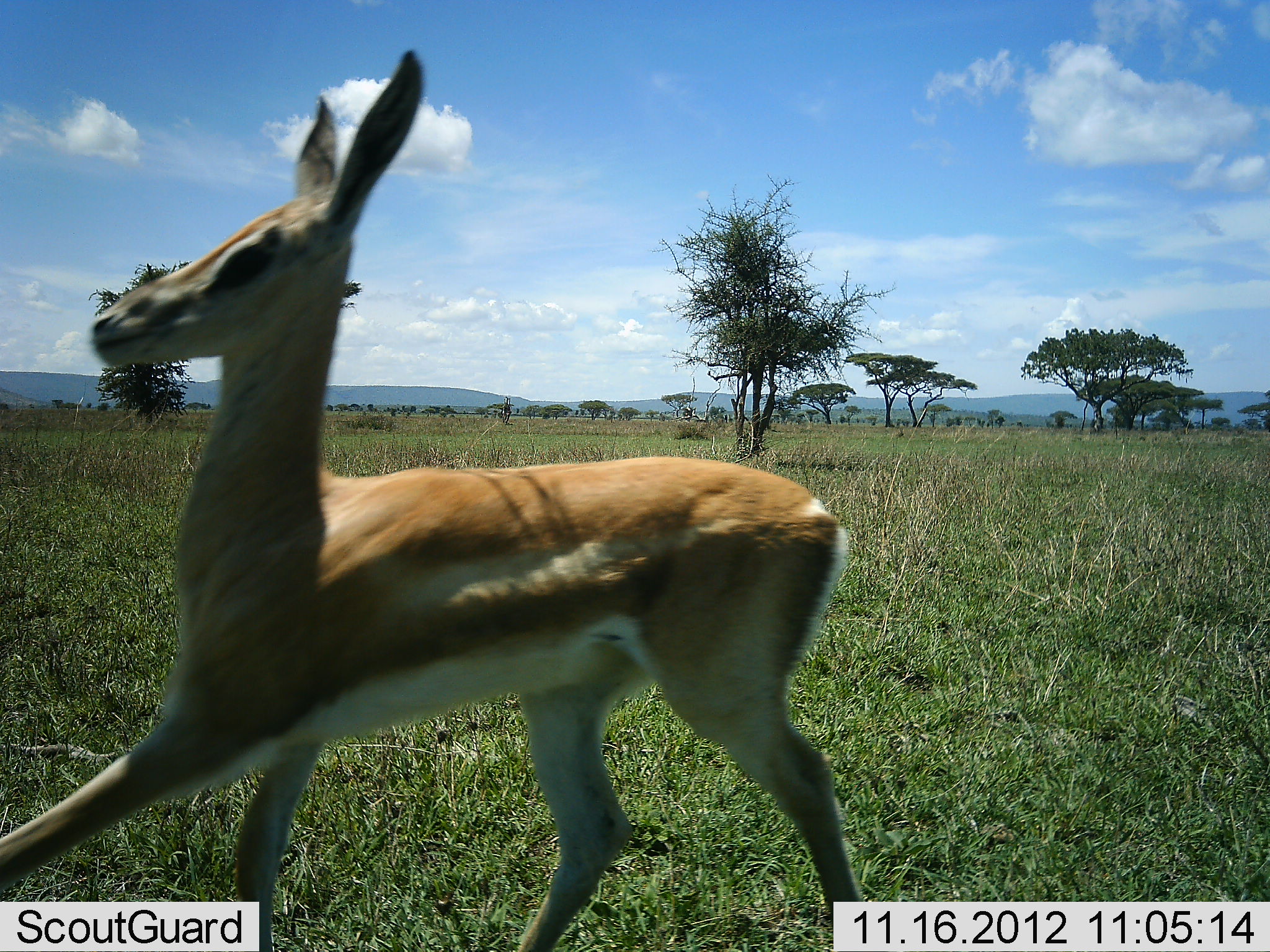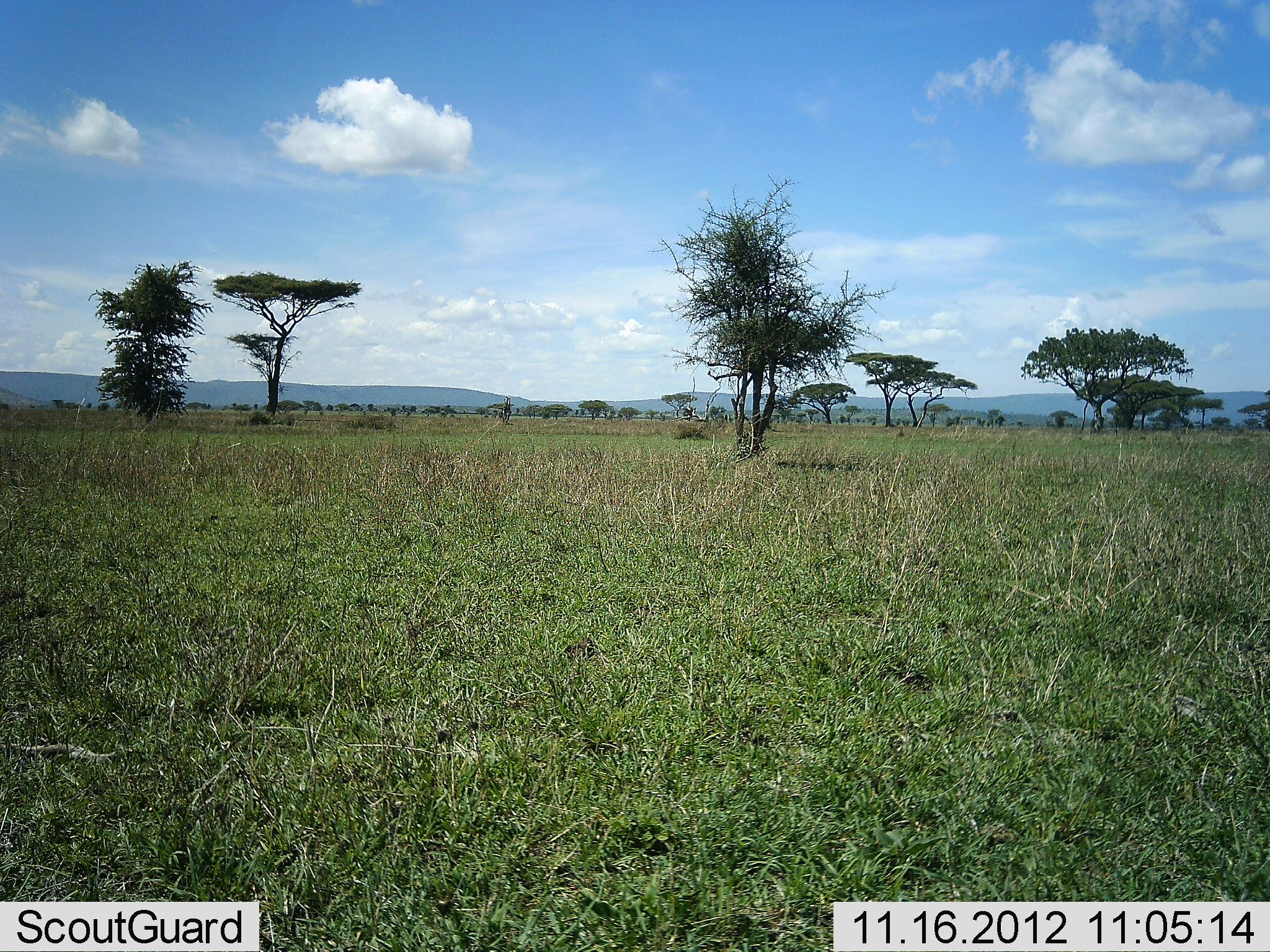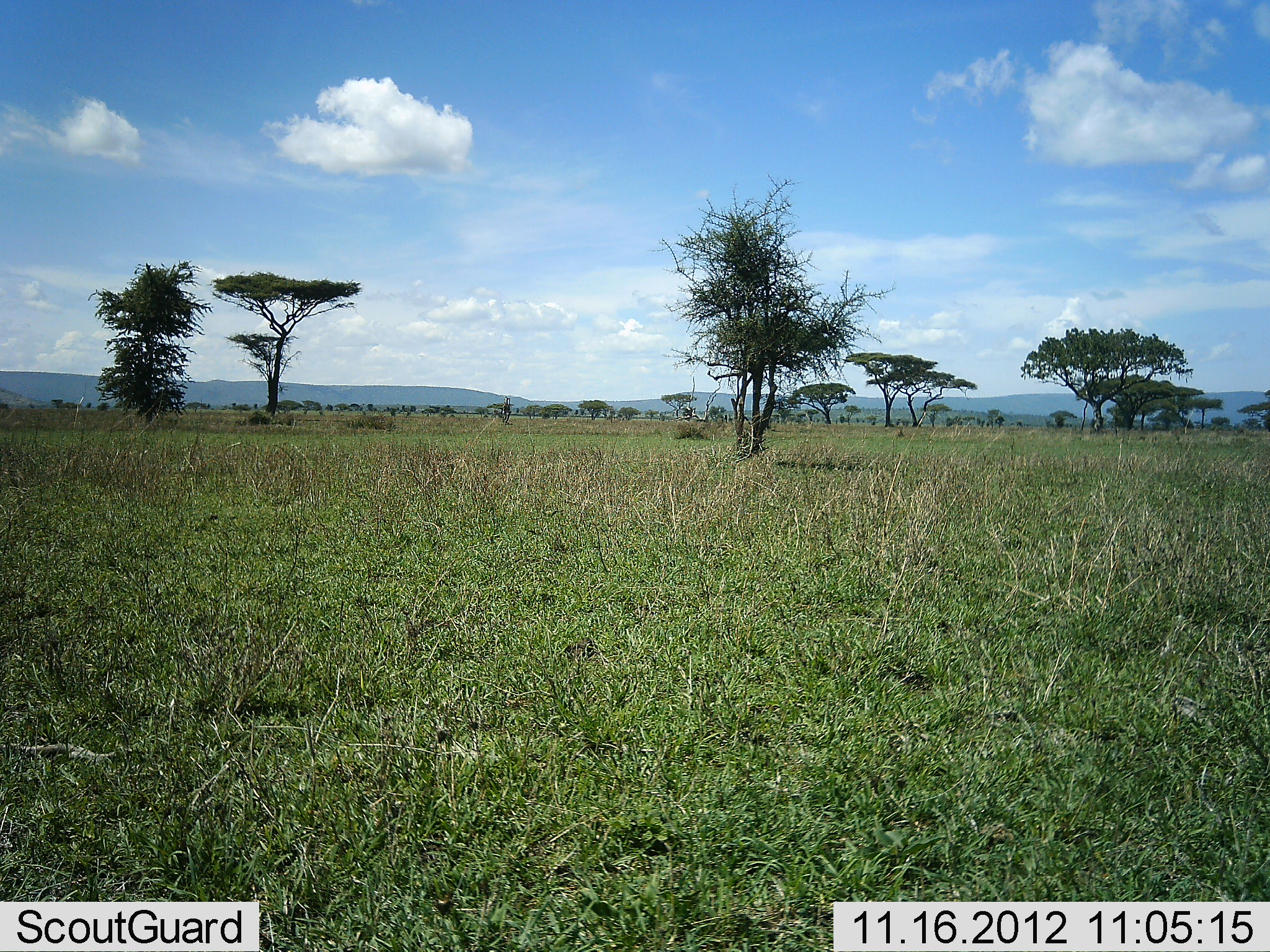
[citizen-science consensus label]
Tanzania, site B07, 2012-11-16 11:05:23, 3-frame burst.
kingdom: Animalia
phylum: Chordata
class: Mammalia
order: Artiodactyla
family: Bovidae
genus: Nanger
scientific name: Nanger granti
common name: grant's gazelle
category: gazellegrants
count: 1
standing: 0%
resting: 0%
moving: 100%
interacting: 0%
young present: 0%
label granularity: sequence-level